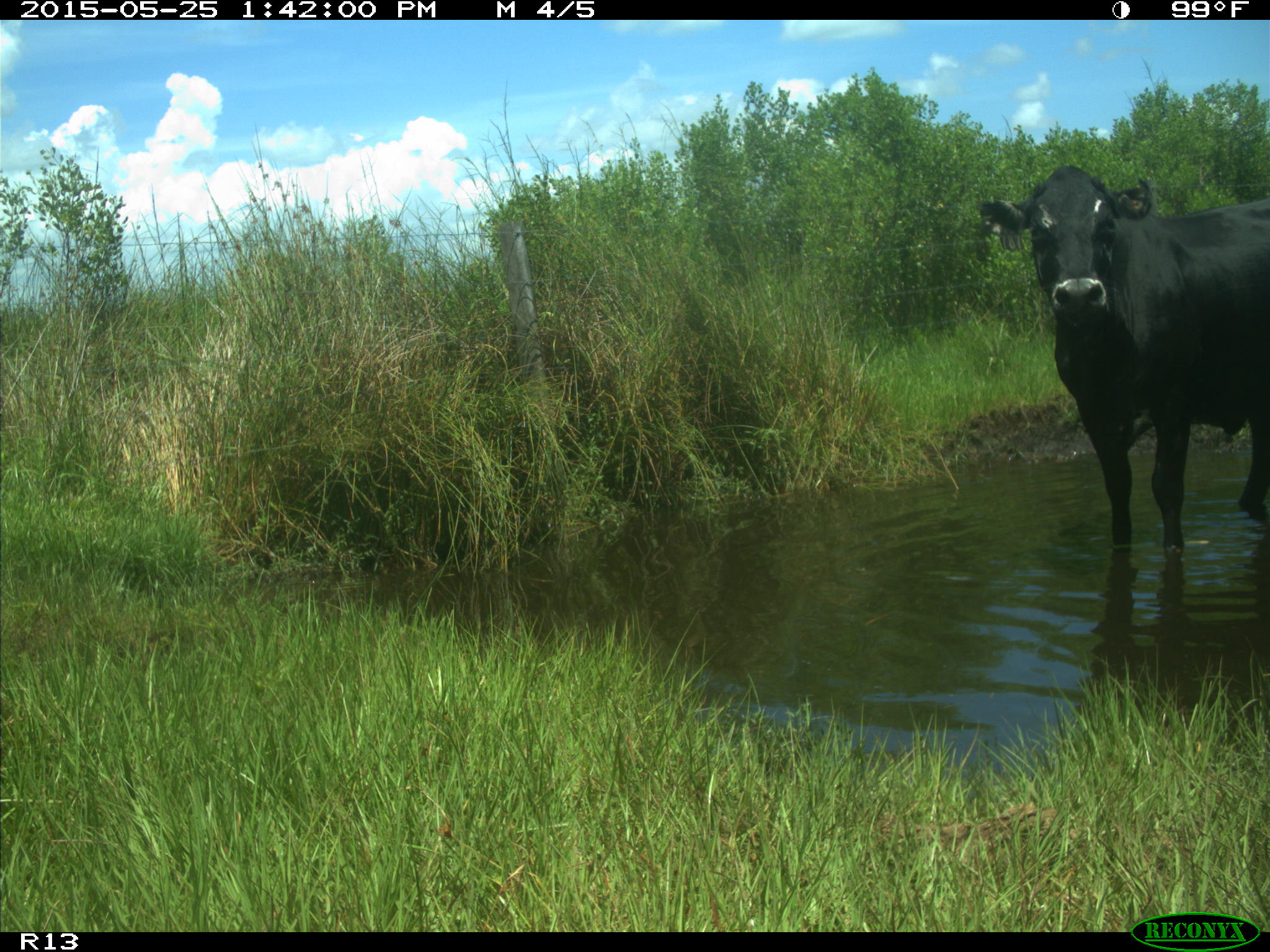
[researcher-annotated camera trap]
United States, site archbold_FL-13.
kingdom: Animalia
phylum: Chordata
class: Mammalia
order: Artiodactyla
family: Bovidae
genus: Bos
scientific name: Bos taurus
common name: domestic cow